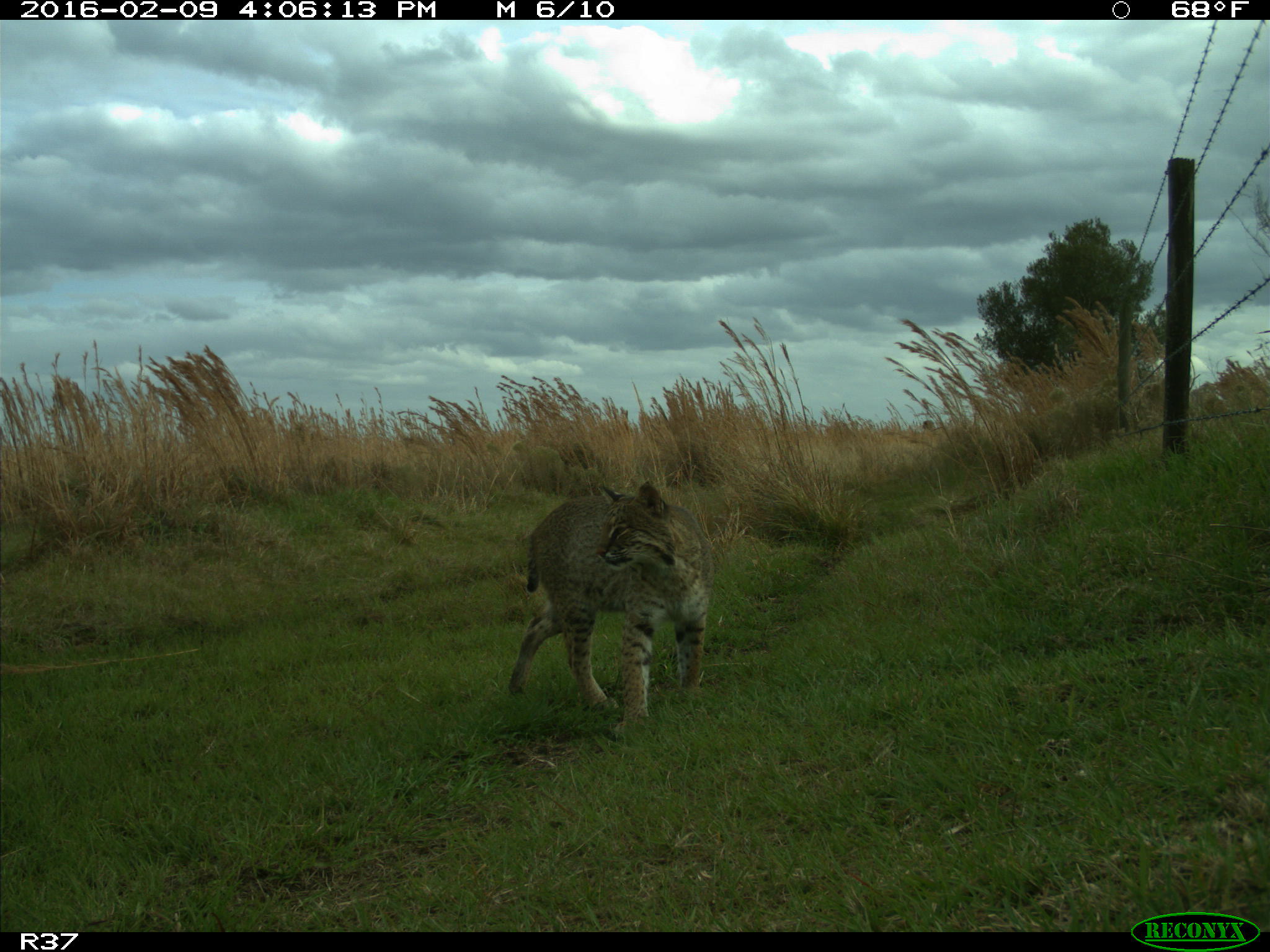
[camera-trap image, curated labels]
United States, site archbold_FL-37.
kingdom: Animalia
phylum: Chordata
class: Mammalia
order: Carnivora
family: Felidae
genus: Lynx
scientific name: Lynx rufus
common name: bobcat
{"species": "Lynx rufus (bobcat)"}